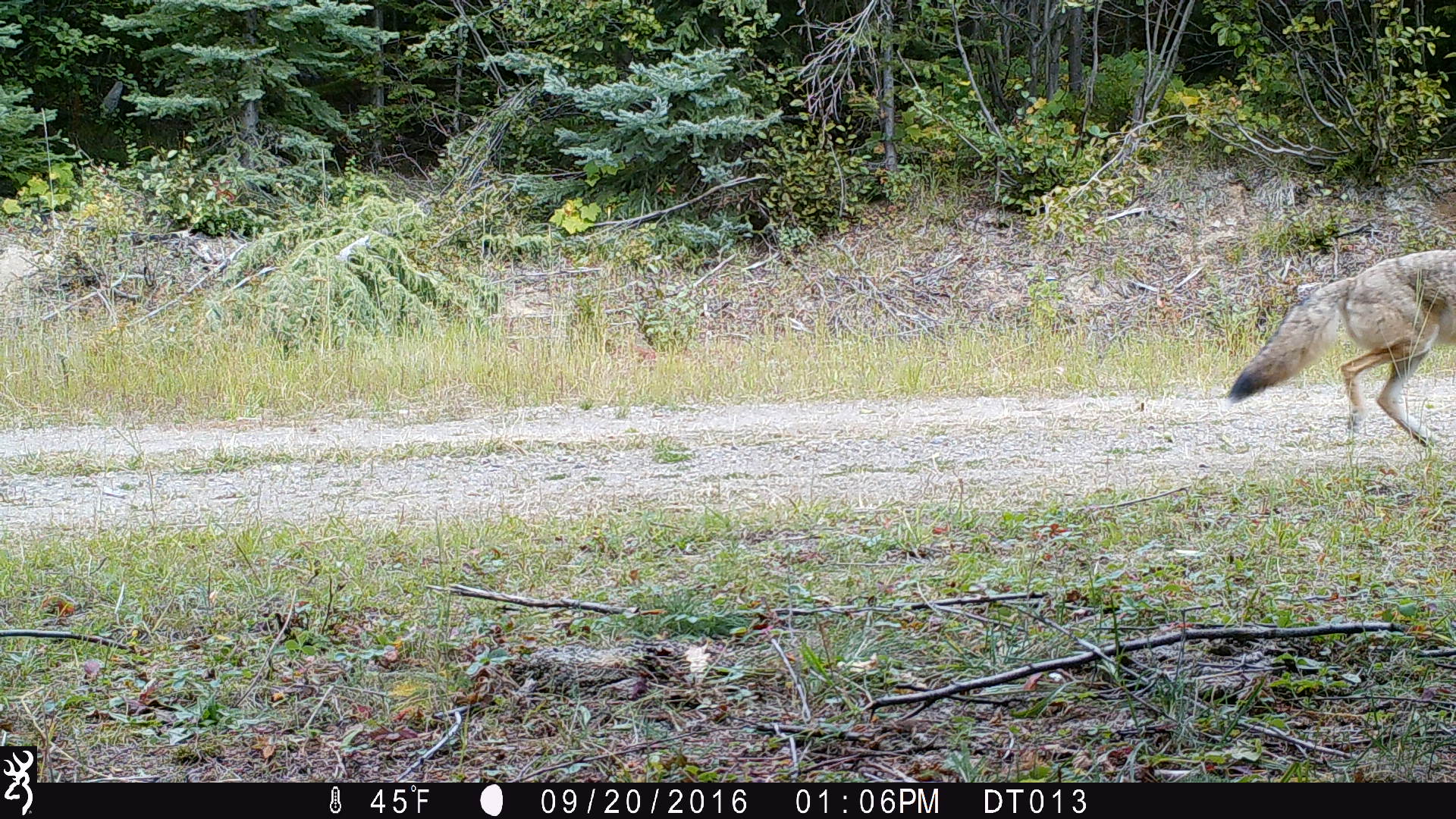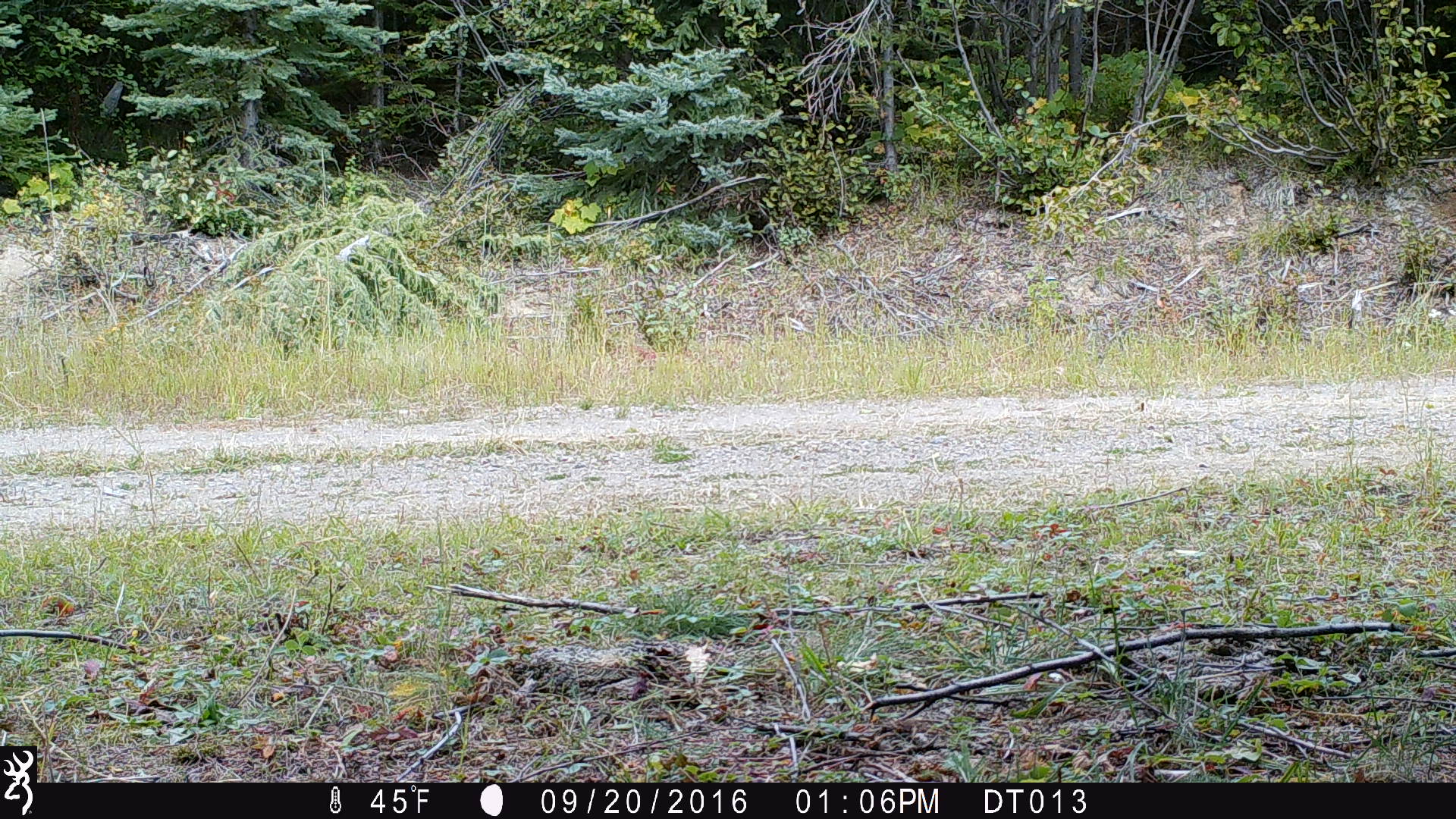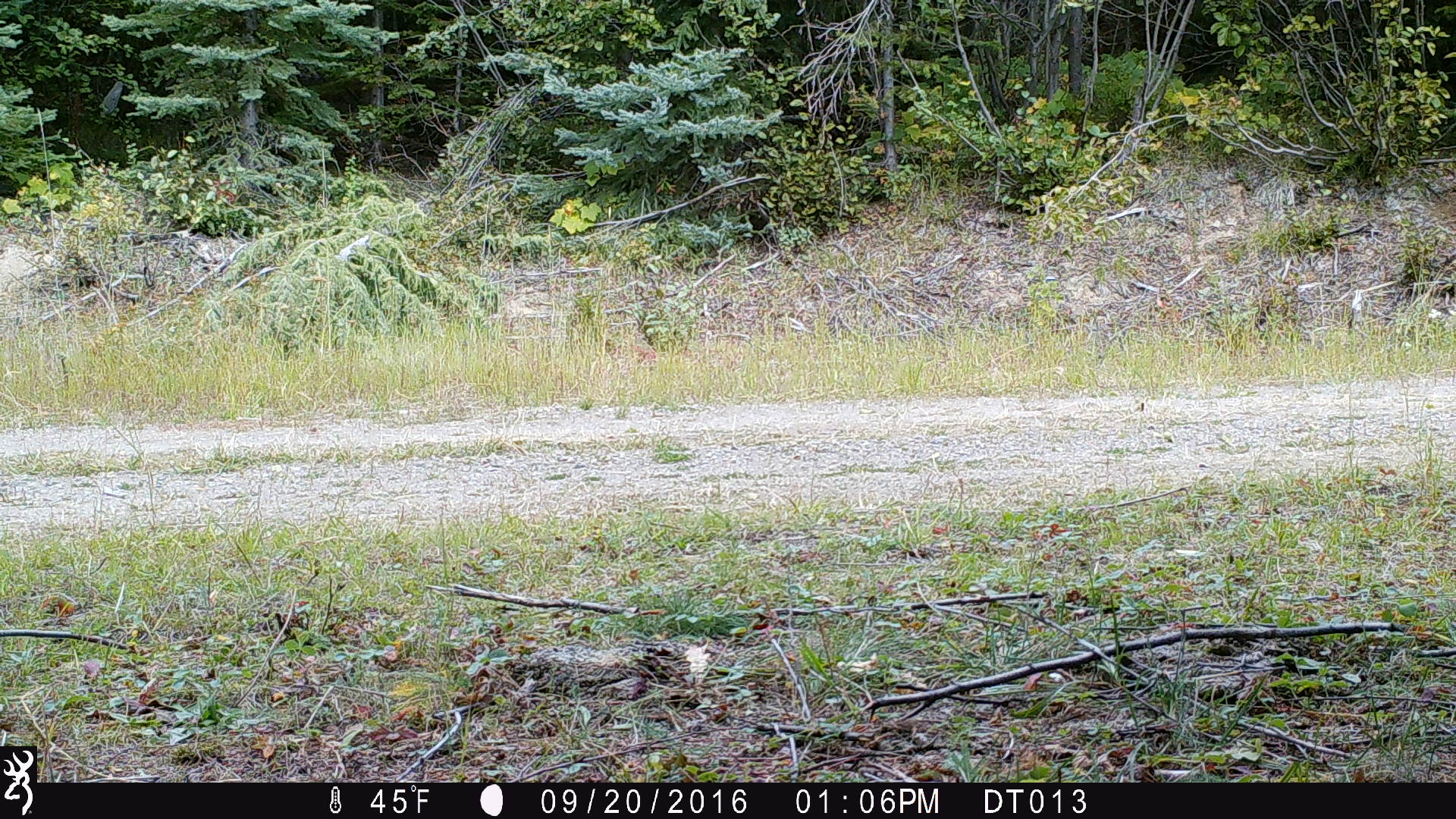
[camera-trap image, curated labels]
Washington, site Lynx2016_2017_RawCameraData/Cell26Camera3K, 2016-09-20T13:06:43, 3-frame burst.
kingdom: Animalia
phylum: Chordata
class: Mammalia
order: Carnivora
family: Canidae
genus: Canis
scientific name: Canis latrans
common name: coyote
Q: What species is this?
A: Canis latrans (coyote).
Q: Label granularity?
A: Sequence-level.